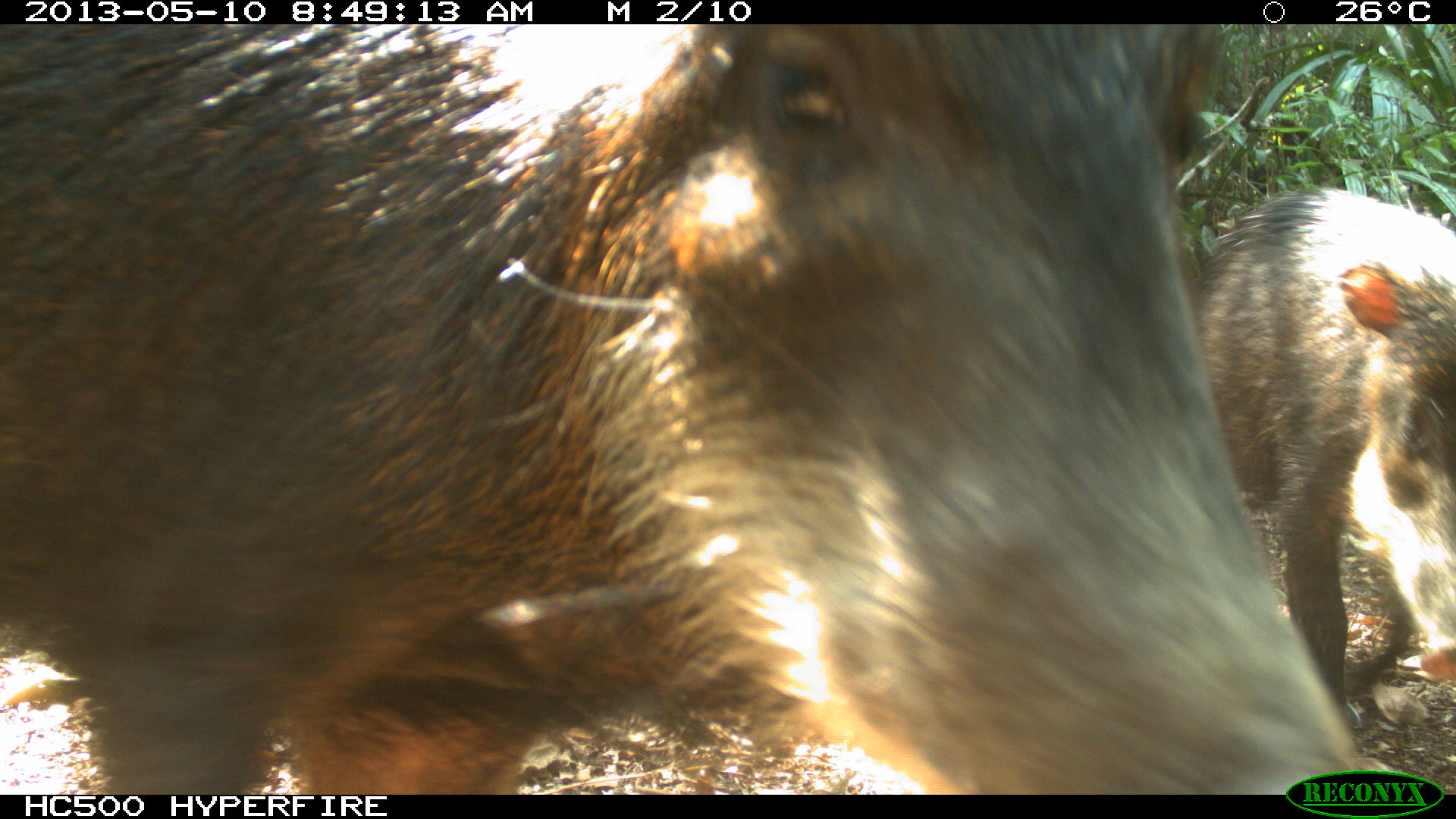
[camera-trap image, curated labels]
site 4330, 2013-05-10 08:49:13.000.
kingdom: Animalia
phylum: Chordata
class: Mammalia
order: Artiodactyla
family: Tayassuidae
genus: Tayassu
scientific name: Tayassu pecari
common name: white-lipped peccary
Tayassu pecari (white-lipped peccary), count 4.